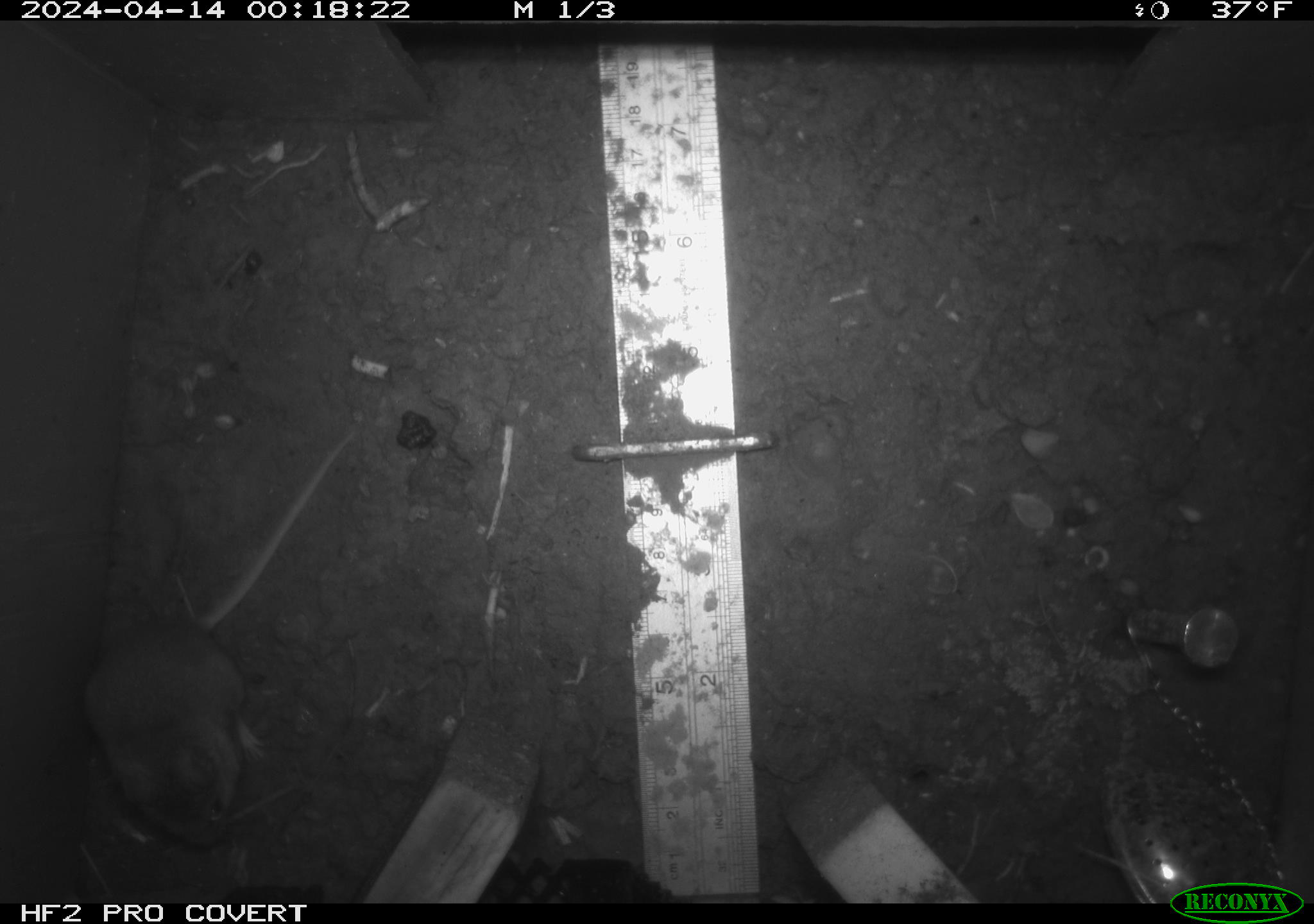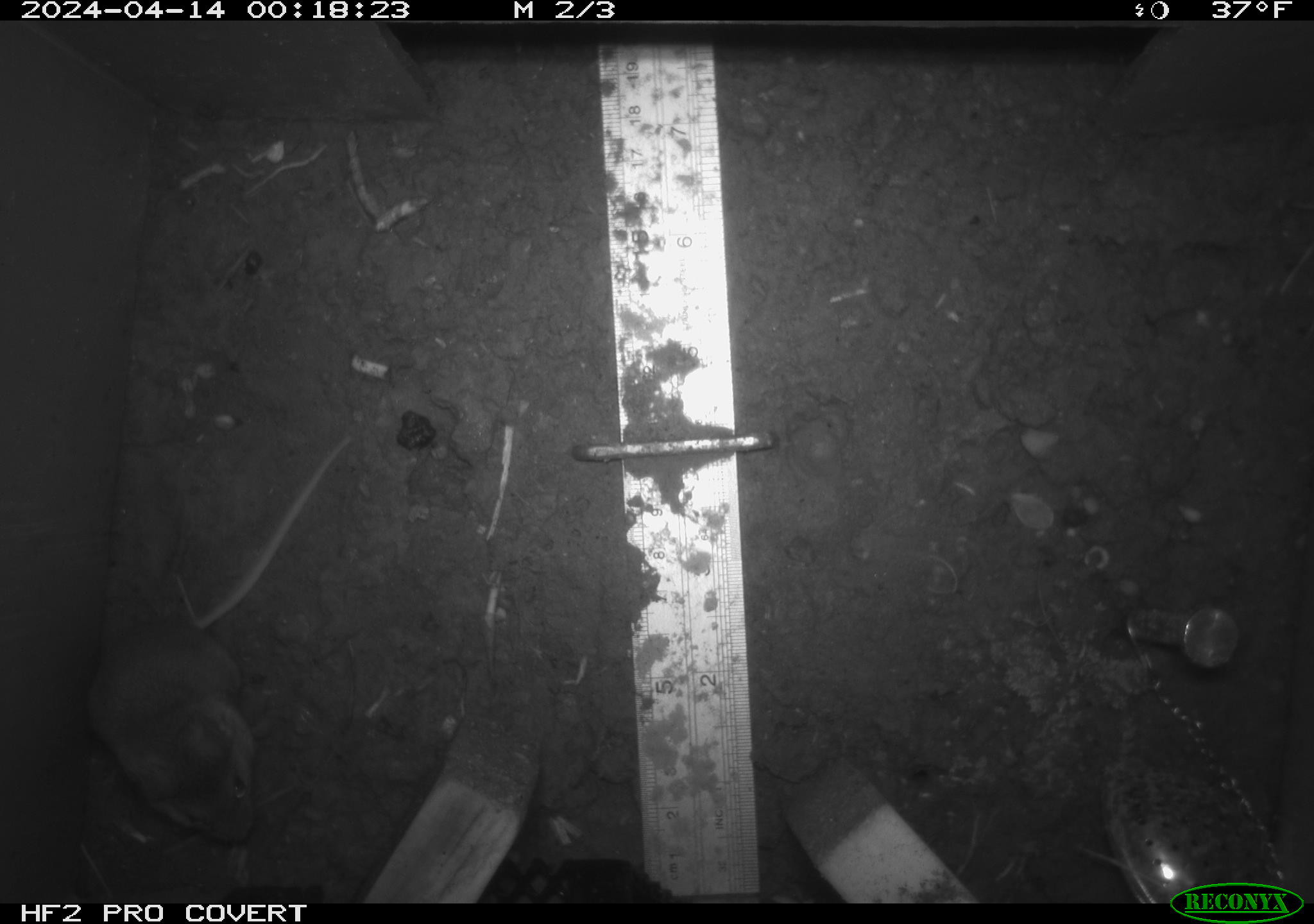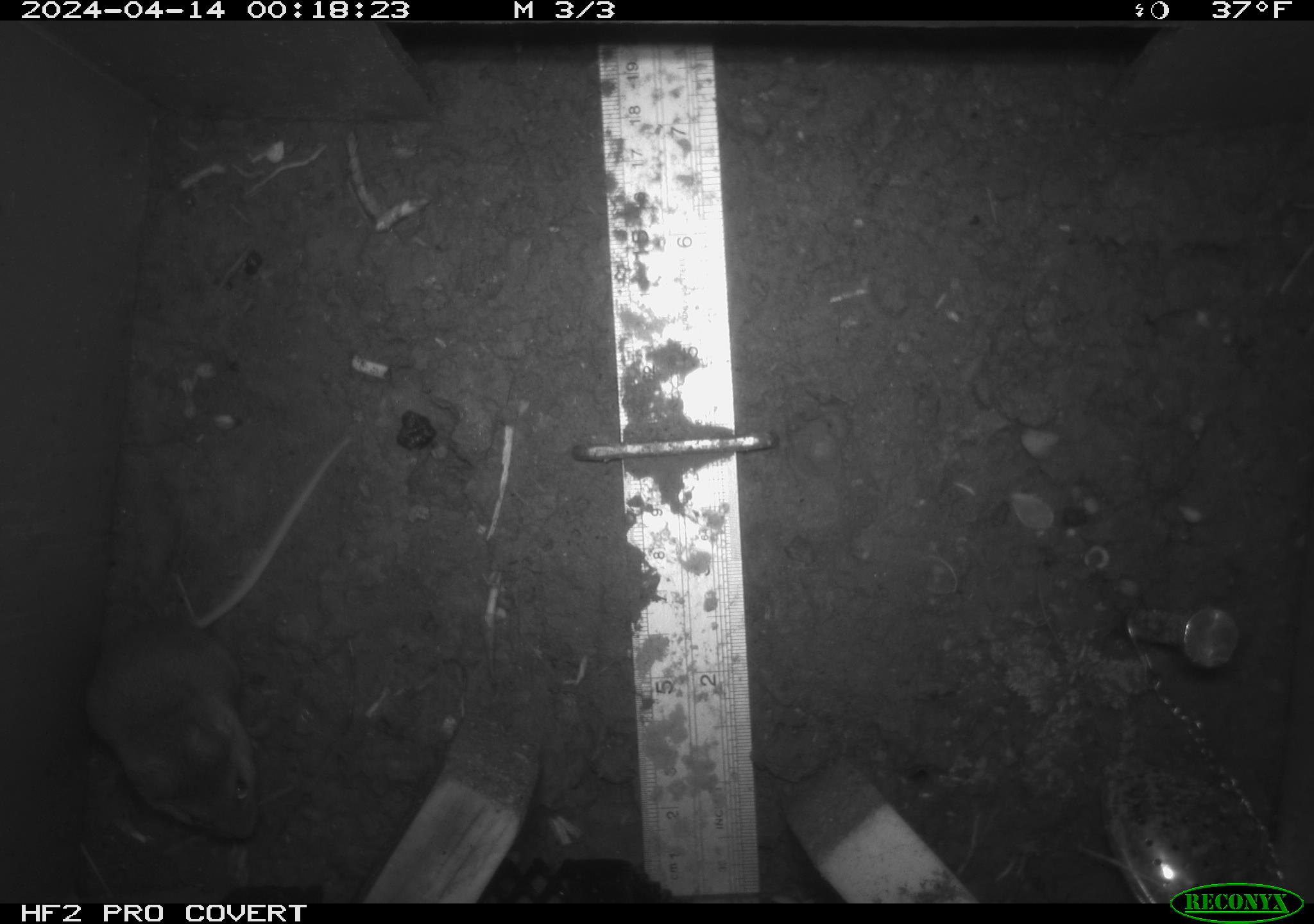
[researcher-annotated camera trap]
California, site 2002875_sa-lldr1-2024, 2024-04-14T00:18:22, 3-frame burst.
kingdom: Animalia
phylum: Chordata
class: Mammalia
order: Rodentia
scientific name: Rodentia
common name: mouse species